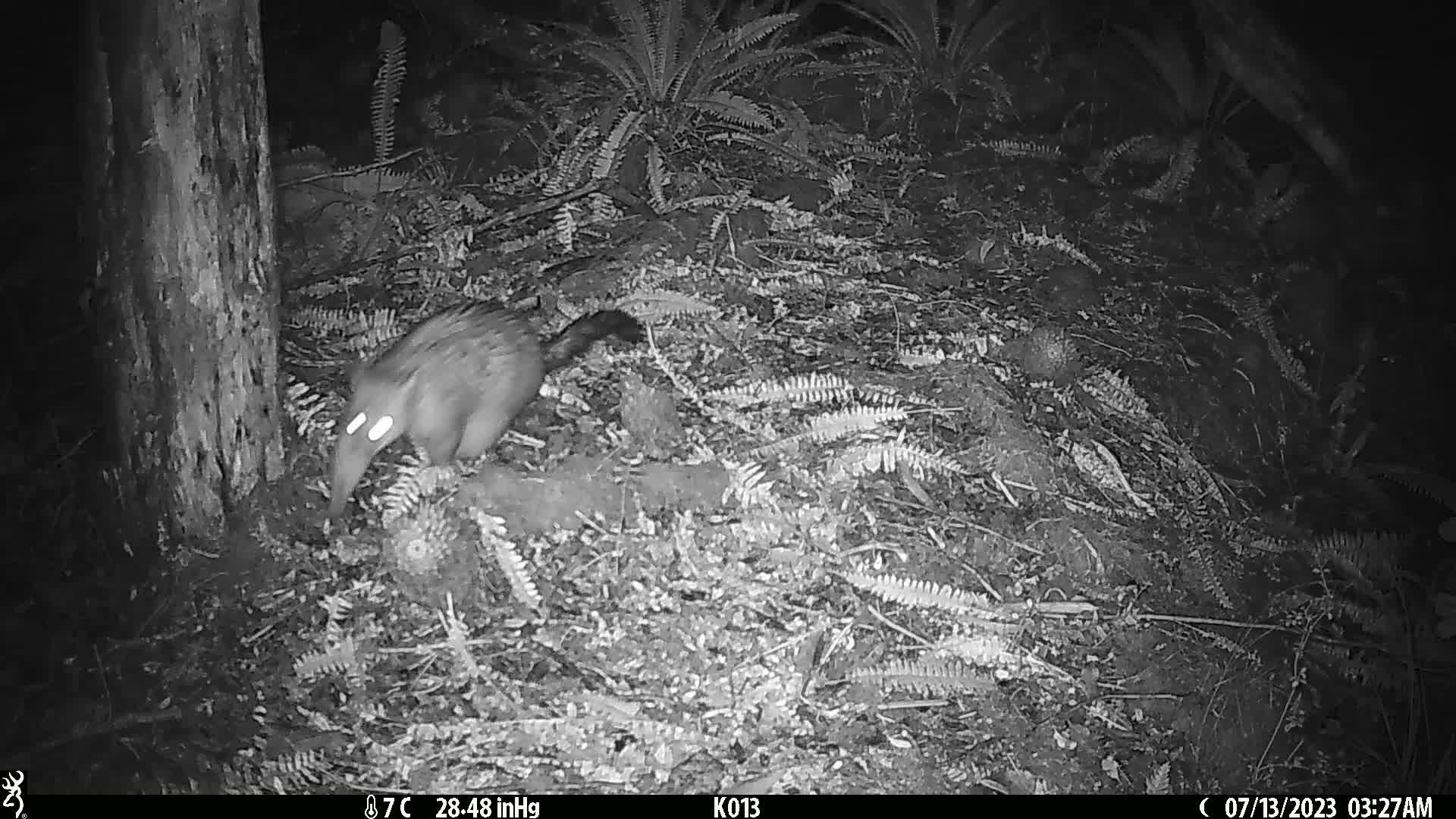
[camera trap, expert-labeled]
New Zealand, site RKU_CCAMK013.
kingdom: Animalia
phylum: Chordata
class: Mammalia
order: Diprotodontia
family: Phalangeridae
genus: Trichosurus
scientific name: Trichosurus vulpecula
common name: common brushtail possum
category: possum